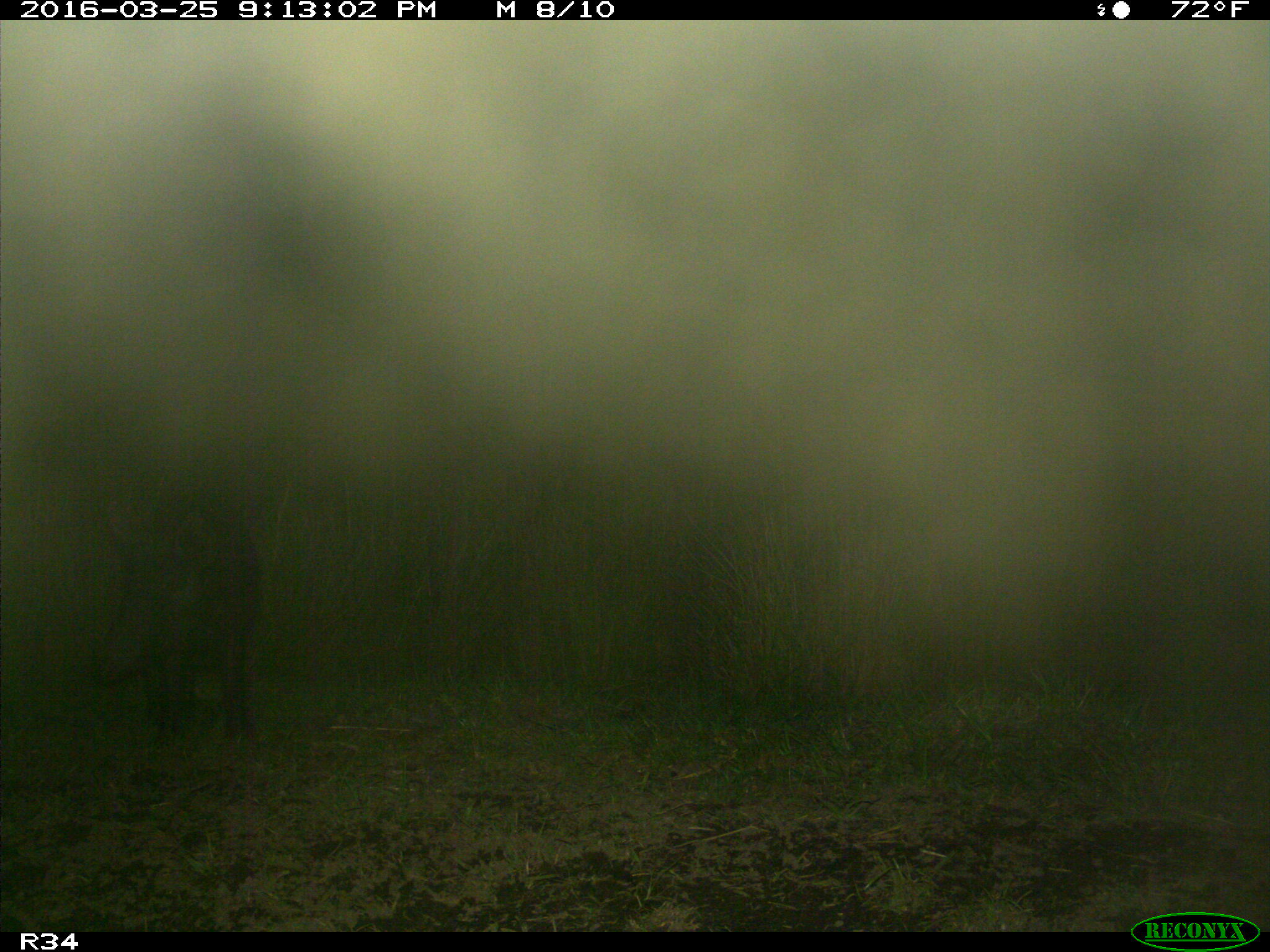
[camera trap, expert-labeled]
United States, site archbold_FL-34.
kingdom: Animalia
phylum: Chordata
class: Mammalia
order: Artiodactyla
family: Suidae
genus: Sus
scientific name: Sus scrofa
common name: wild boar